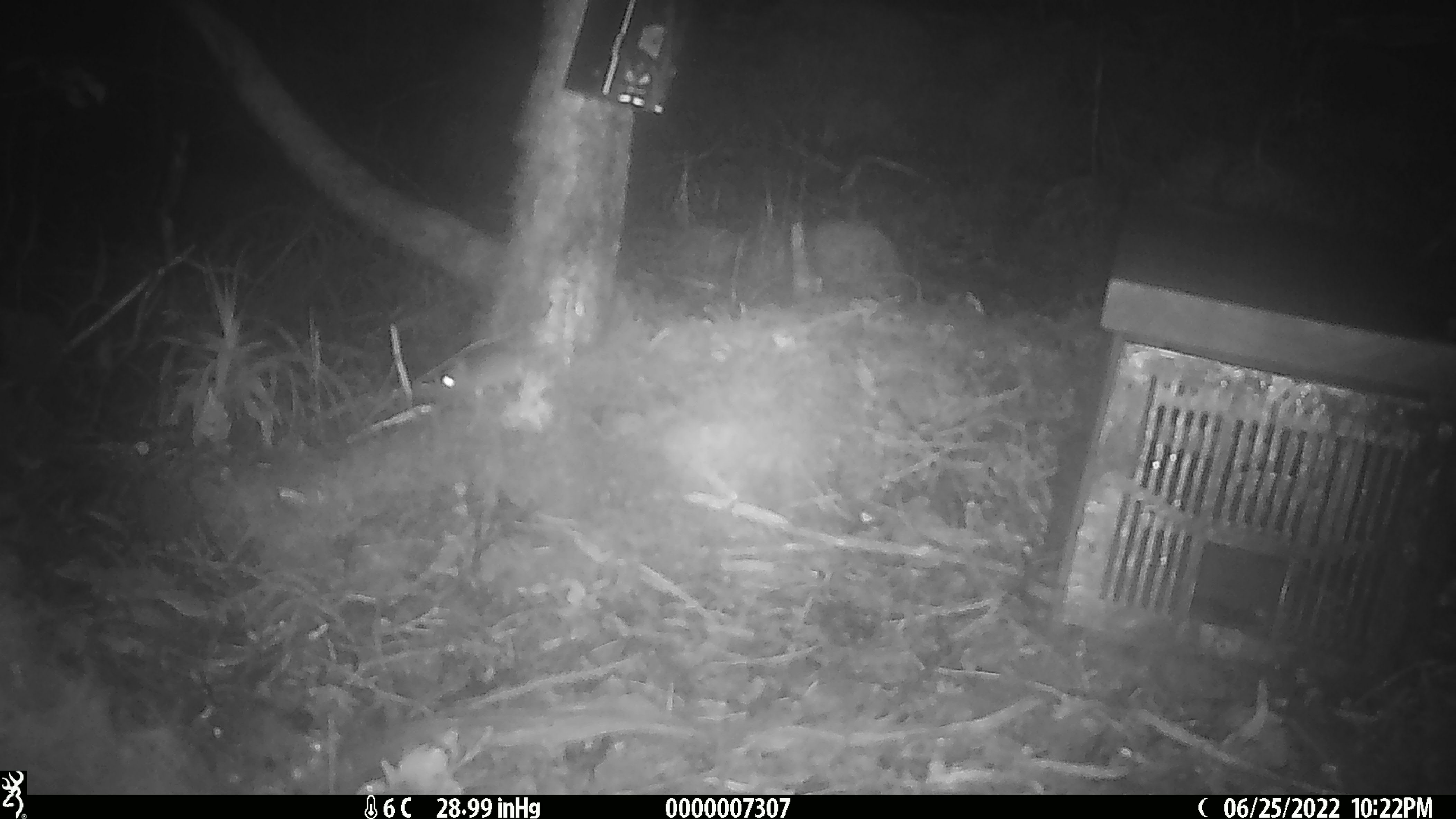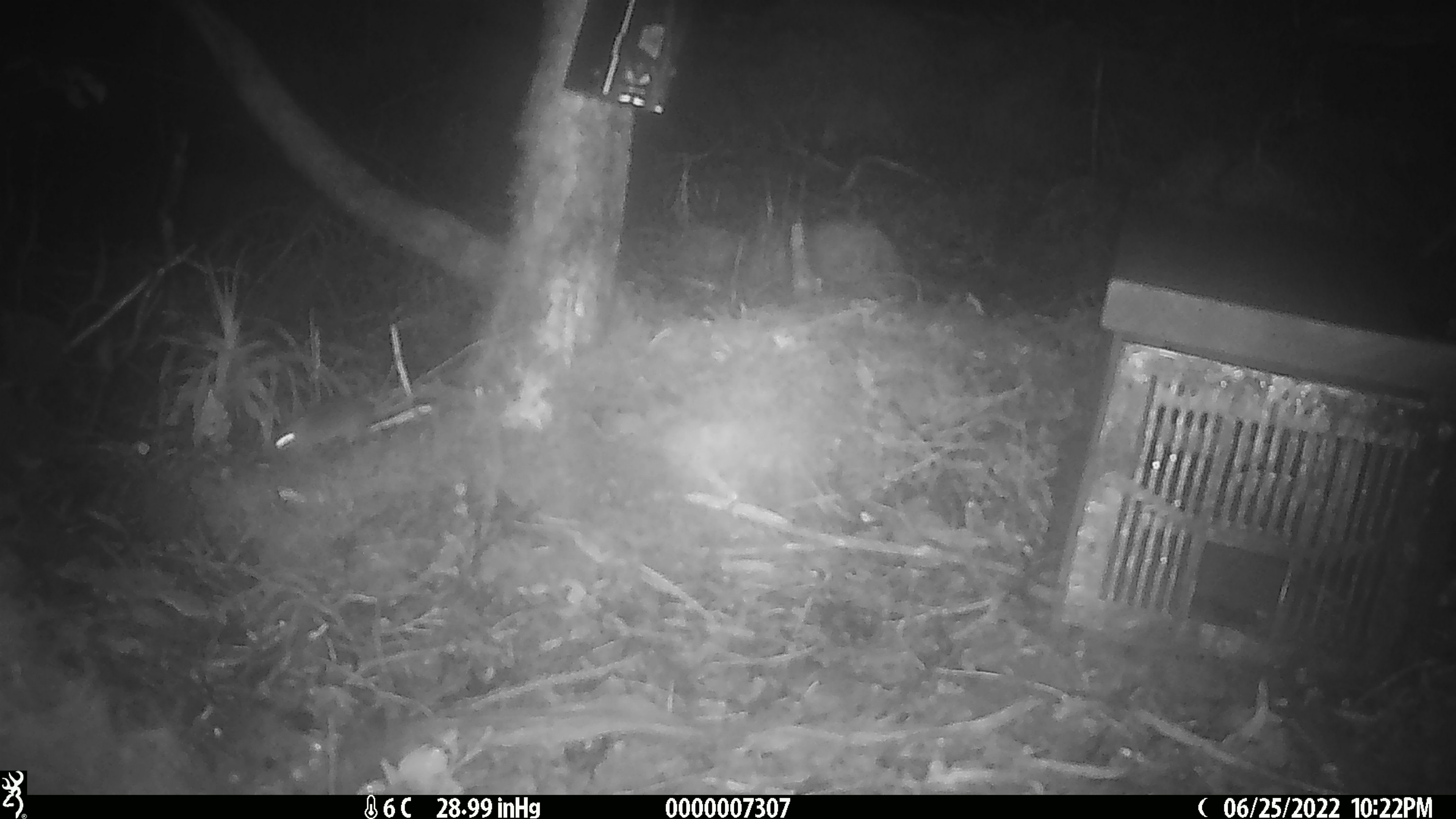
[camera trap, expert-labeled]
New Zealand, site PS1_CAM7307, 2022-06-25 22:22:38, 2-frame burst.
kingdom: Animalia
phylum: Chordata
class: Mammalia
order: Rodentia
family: Muridae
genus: Mus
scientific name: Mus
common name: mouse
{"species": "mouse (Mus)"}